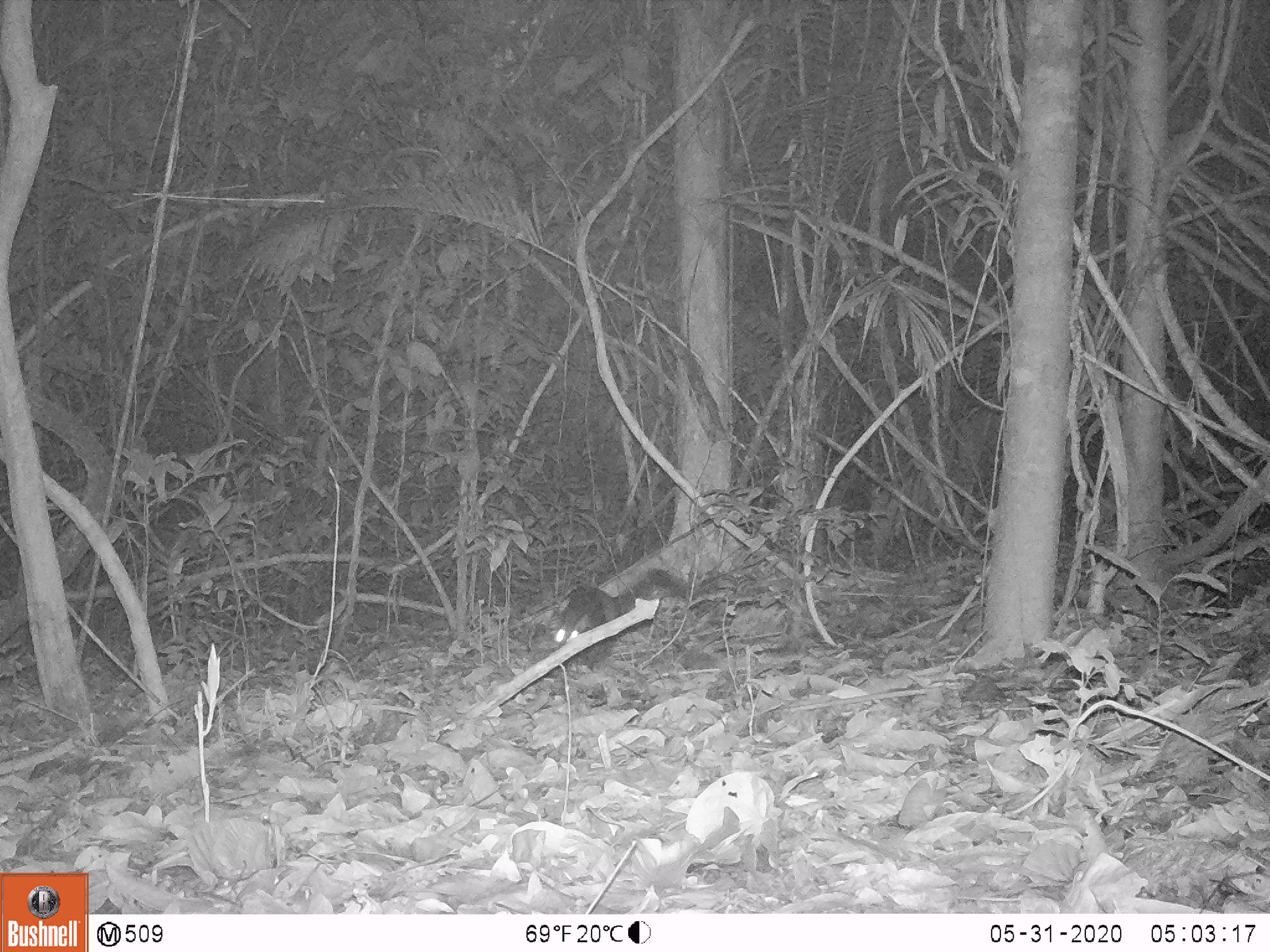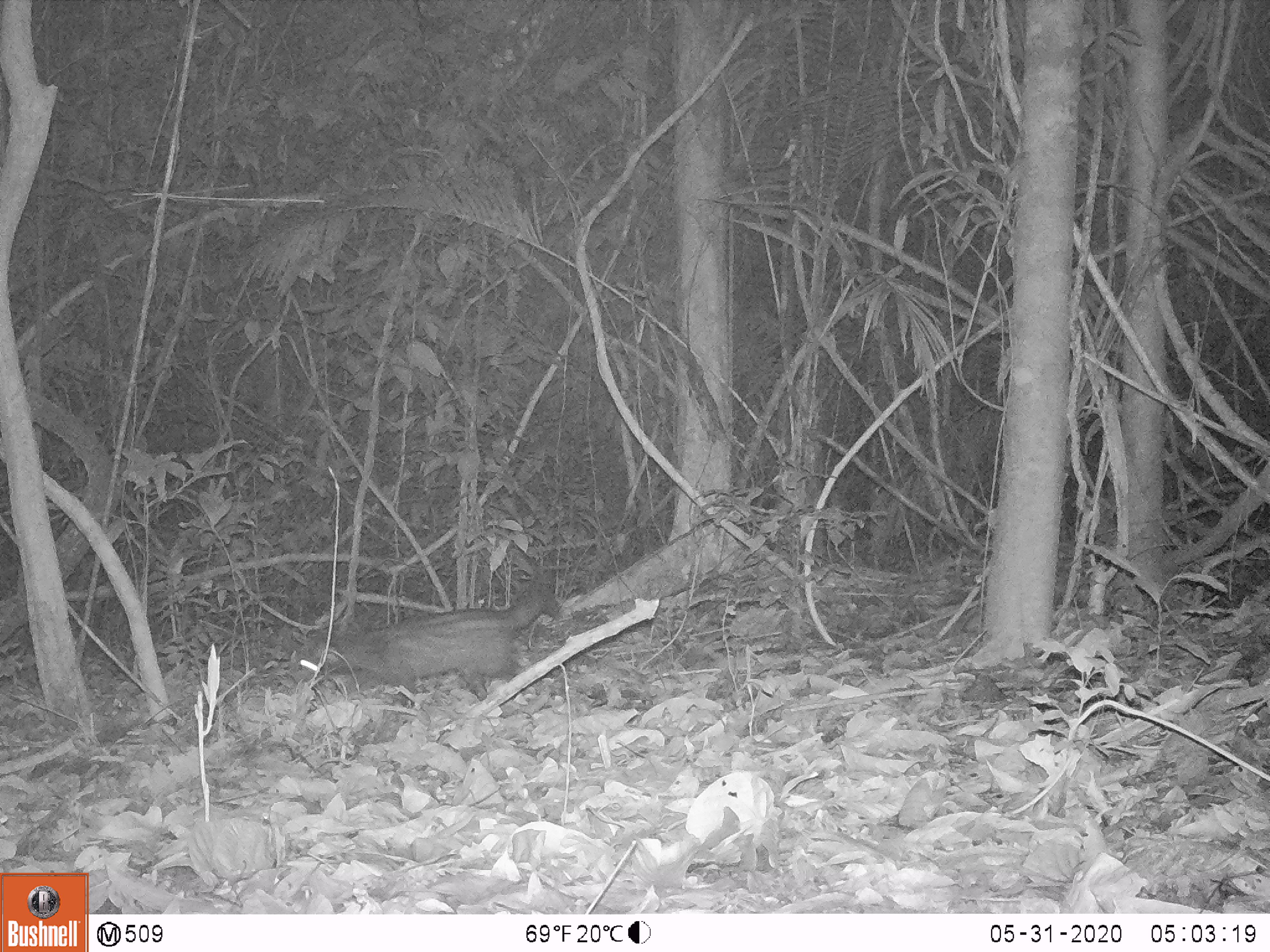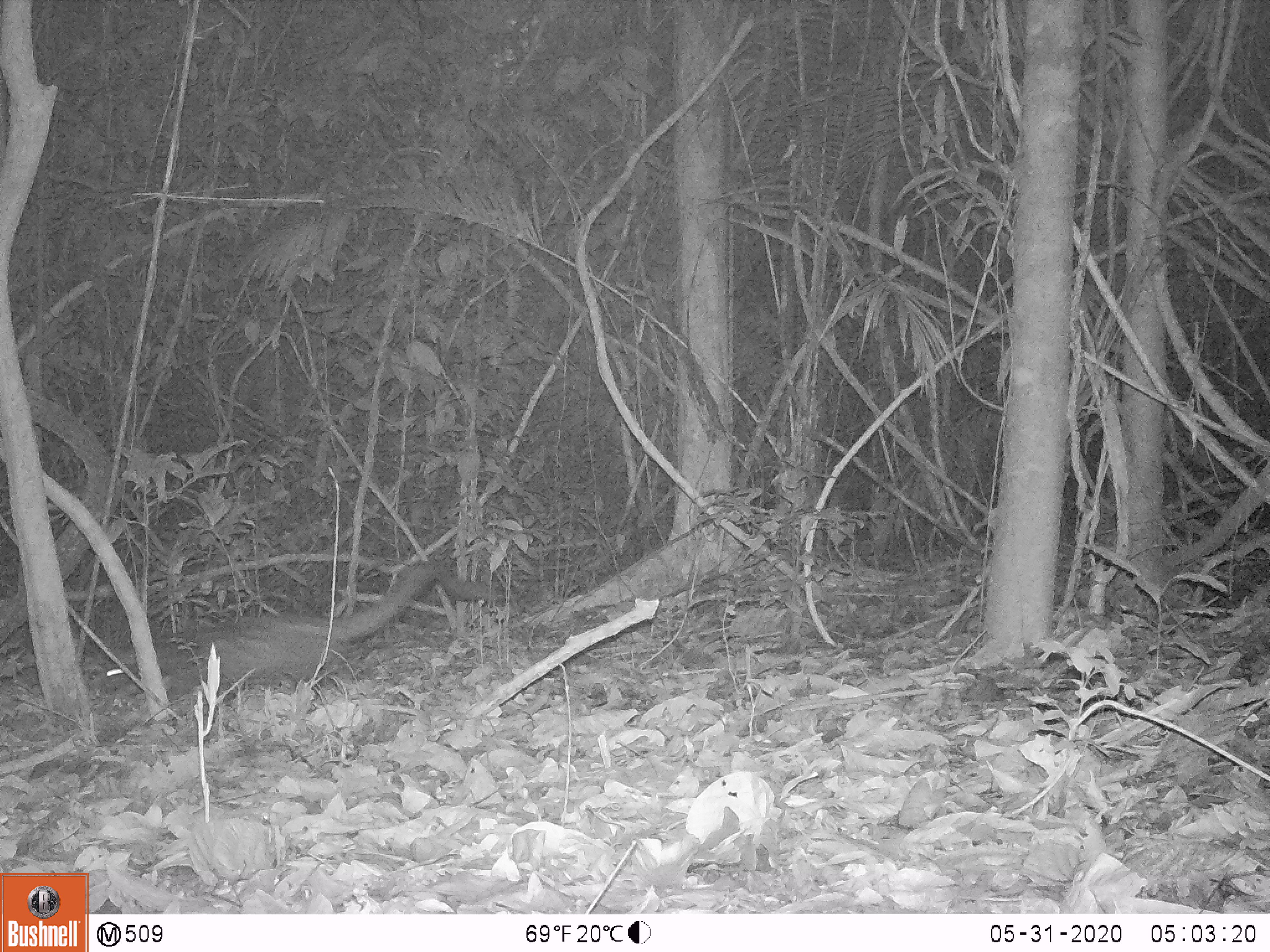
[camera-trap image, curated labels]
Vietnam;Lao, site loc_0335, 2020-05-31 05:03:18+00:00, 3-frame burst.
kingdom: Animalia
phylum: Chordata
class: Mammalia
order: Carnivora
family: Viverridae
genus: Paradoxurus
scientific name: Paradoxurus hermaphroditus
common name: common palm civet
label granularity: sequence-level